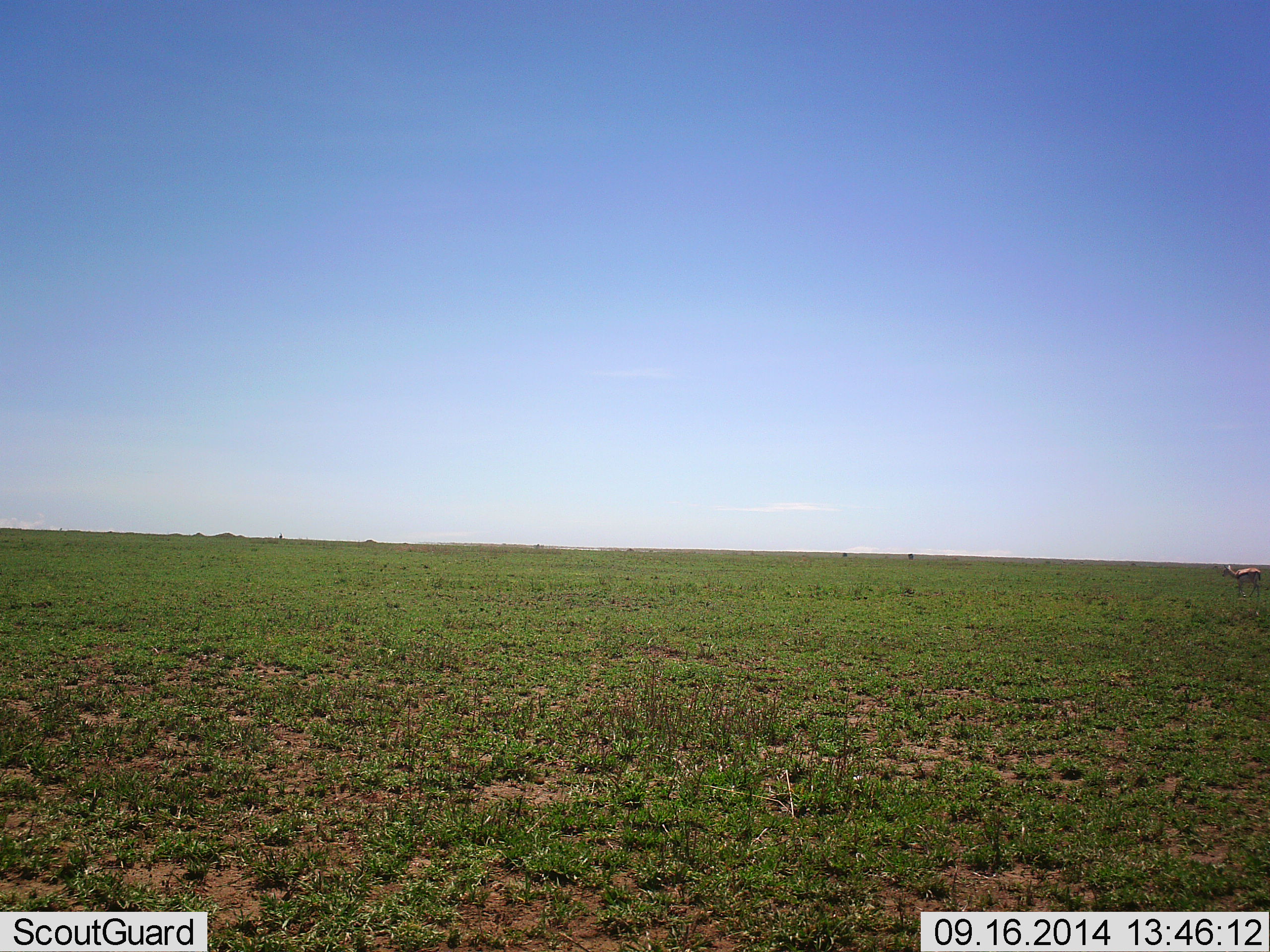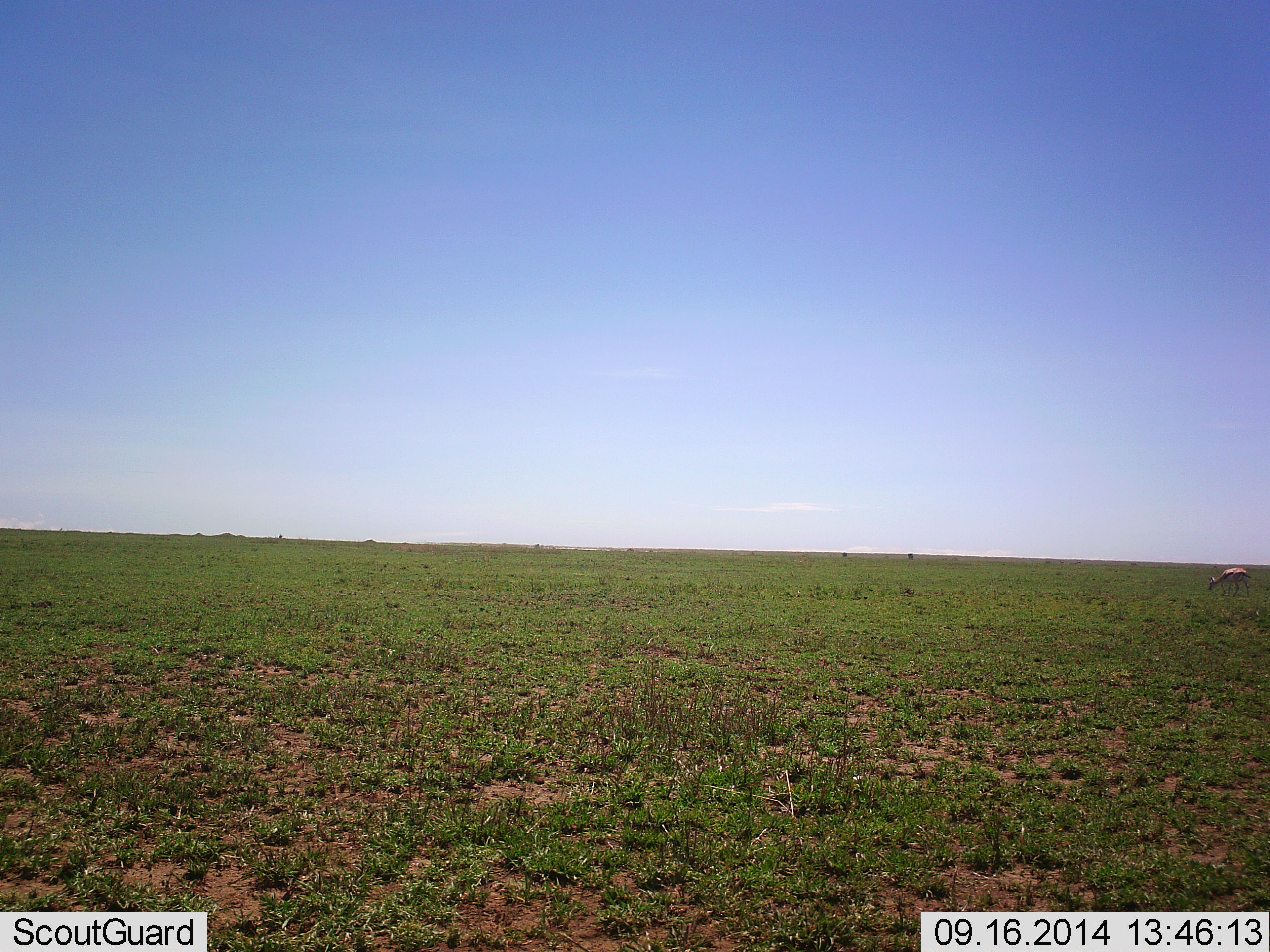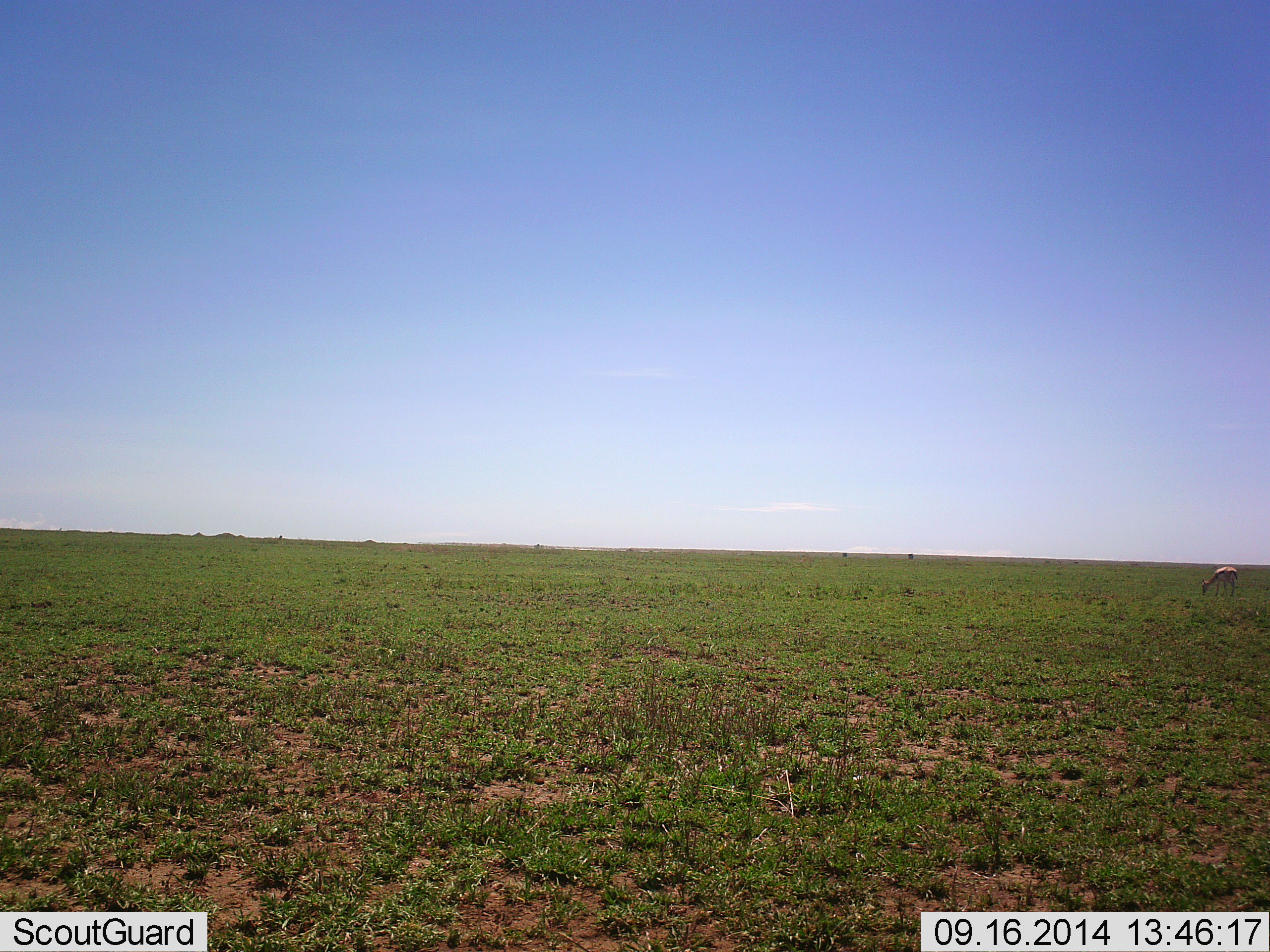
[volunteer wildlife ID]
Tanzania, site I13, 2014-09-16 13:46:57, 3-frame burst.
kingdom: Animalia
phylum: Chordata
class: Mammalia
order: Artiodactyla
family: Bovidae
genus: Eudorcas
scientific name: Eudorcas thomsonii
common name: thomson's gazelle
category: gazellethomsons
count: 1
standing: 10%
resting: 0%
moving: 20%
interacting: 0%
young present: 0%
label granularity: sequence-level